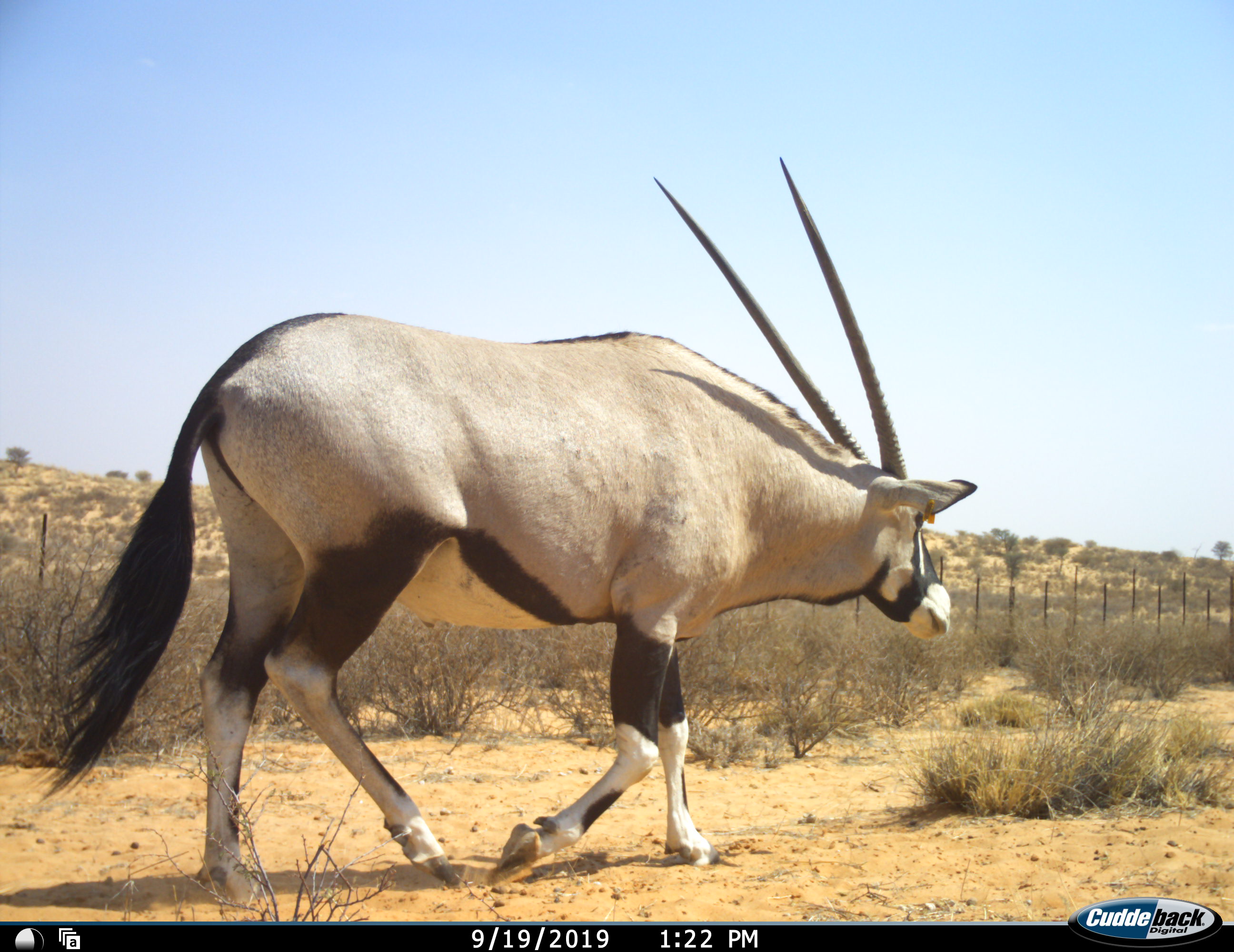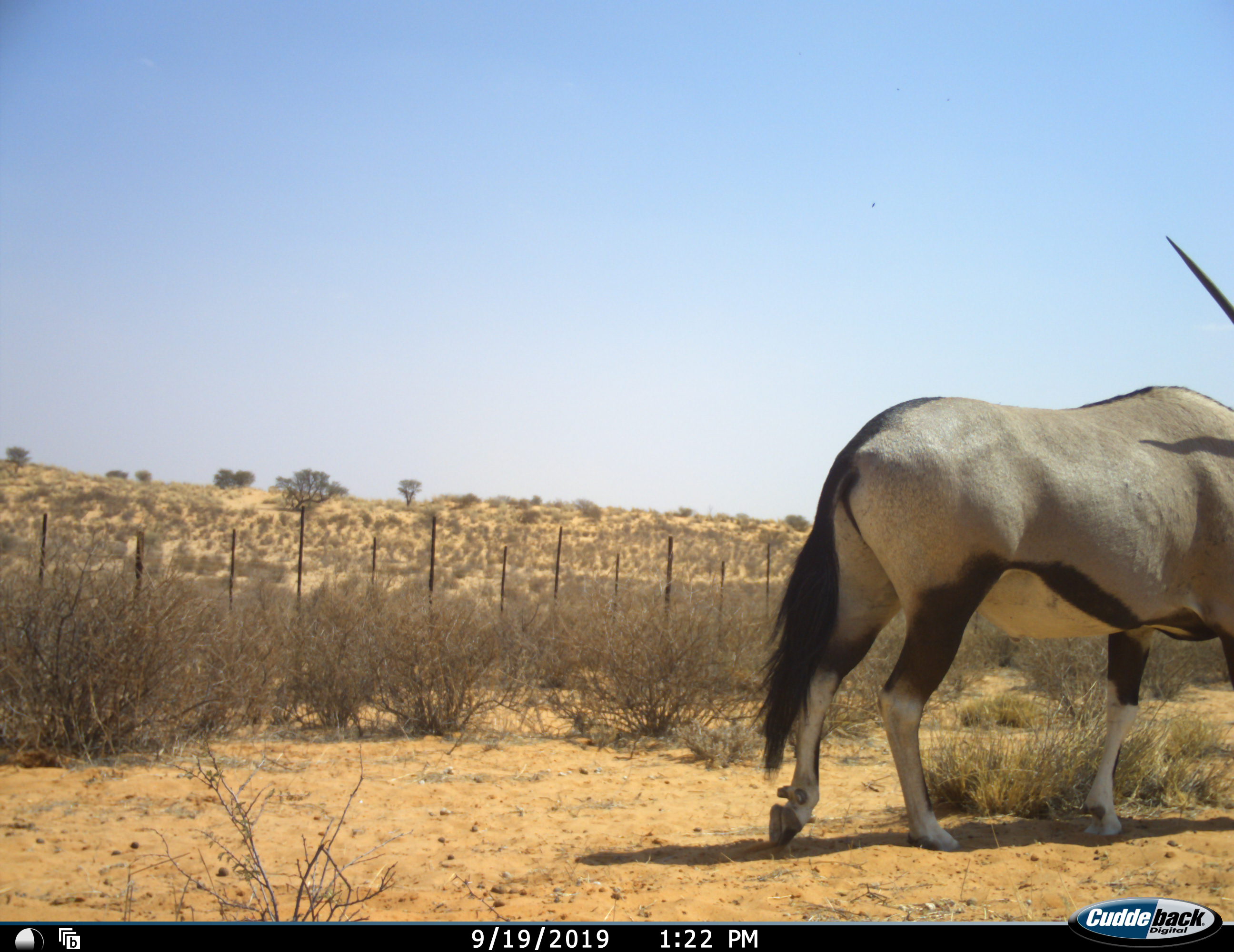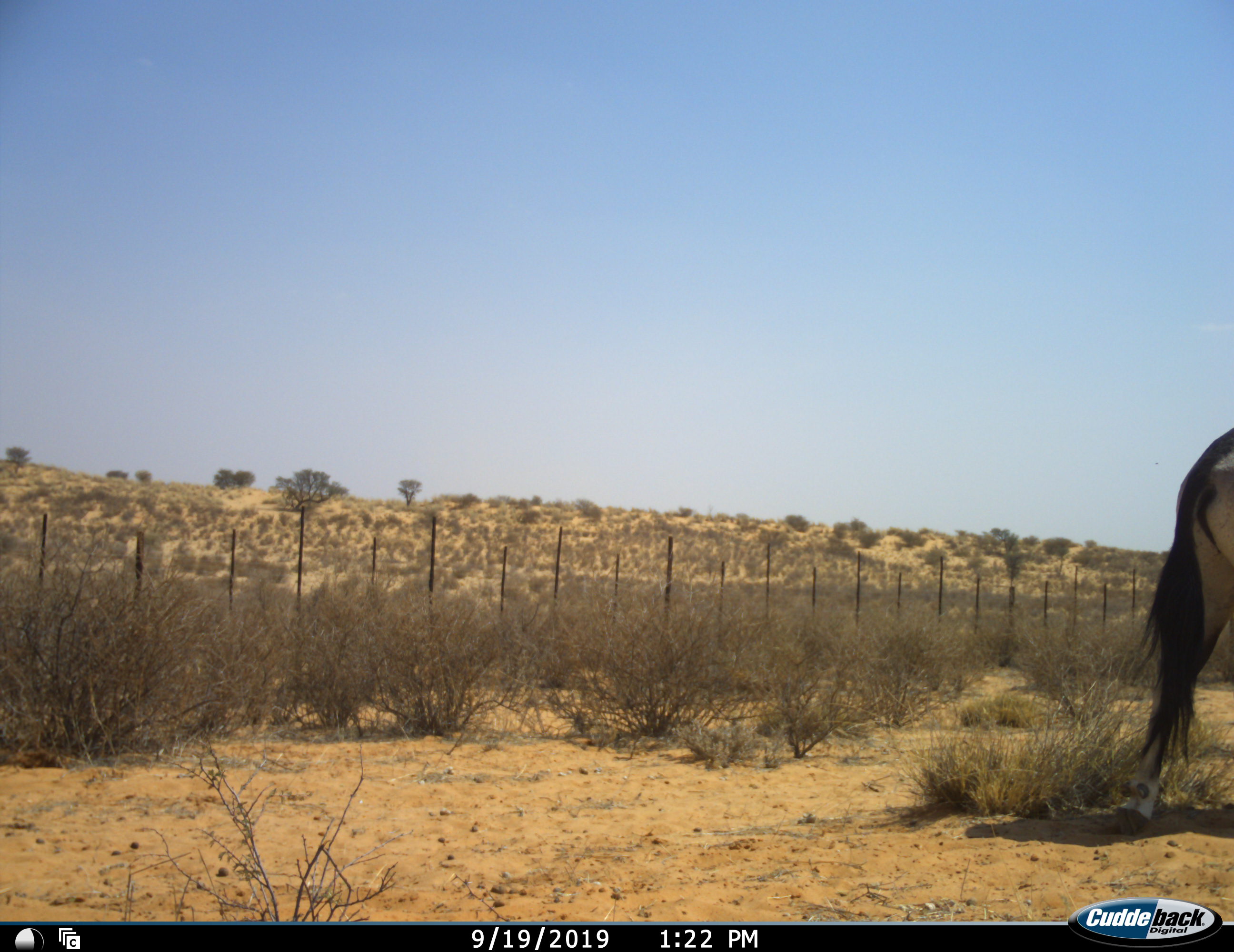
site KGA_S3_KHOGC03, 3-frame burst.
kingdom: Animalia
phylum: Chordata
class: Mammalia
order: Artiodactyla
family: Bovidae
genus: Oryx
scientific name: Oryx gazella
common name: gemsbok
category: oryx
Oryx (gemsbok) (Oryx gazella), count 1. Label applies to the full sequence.